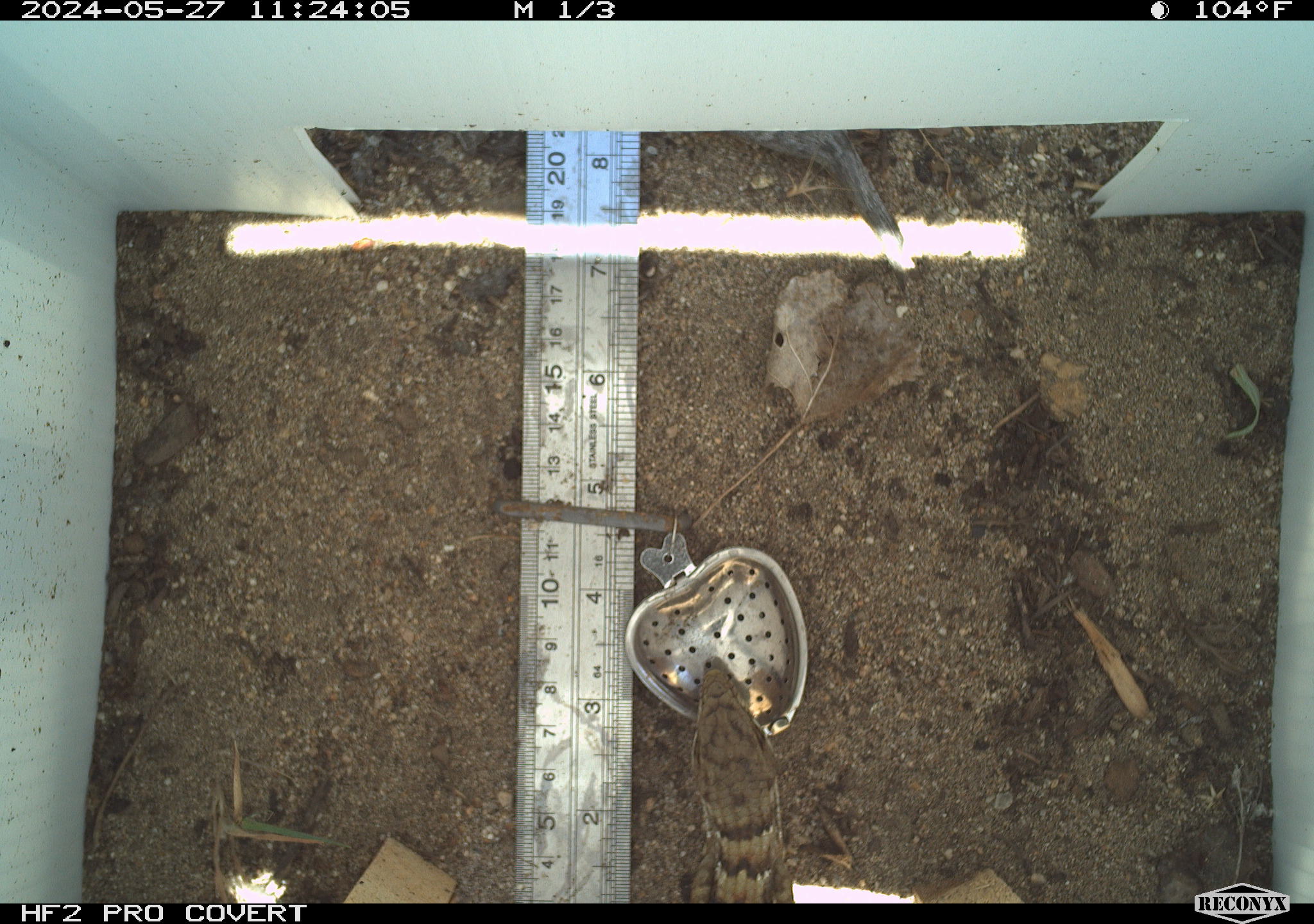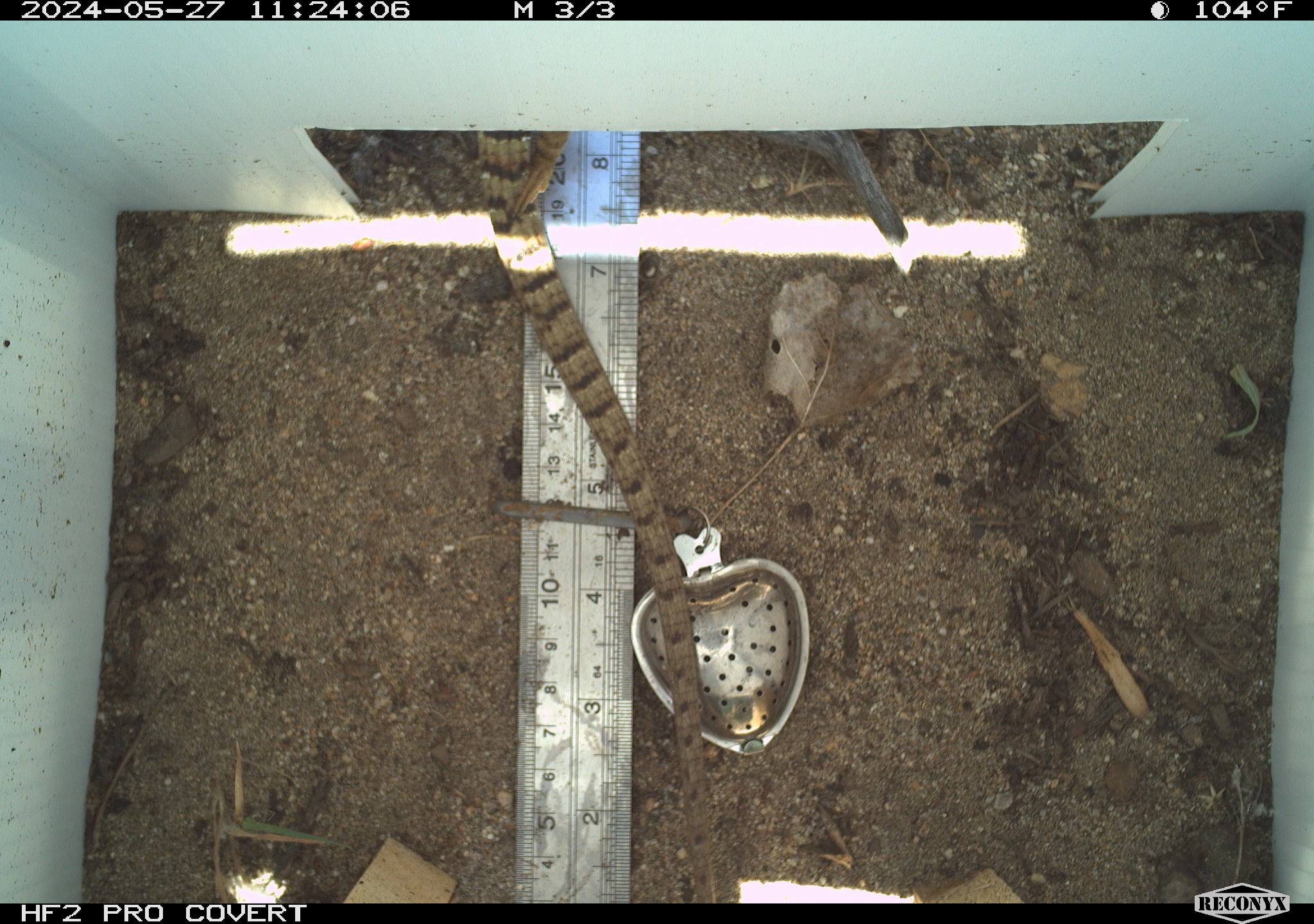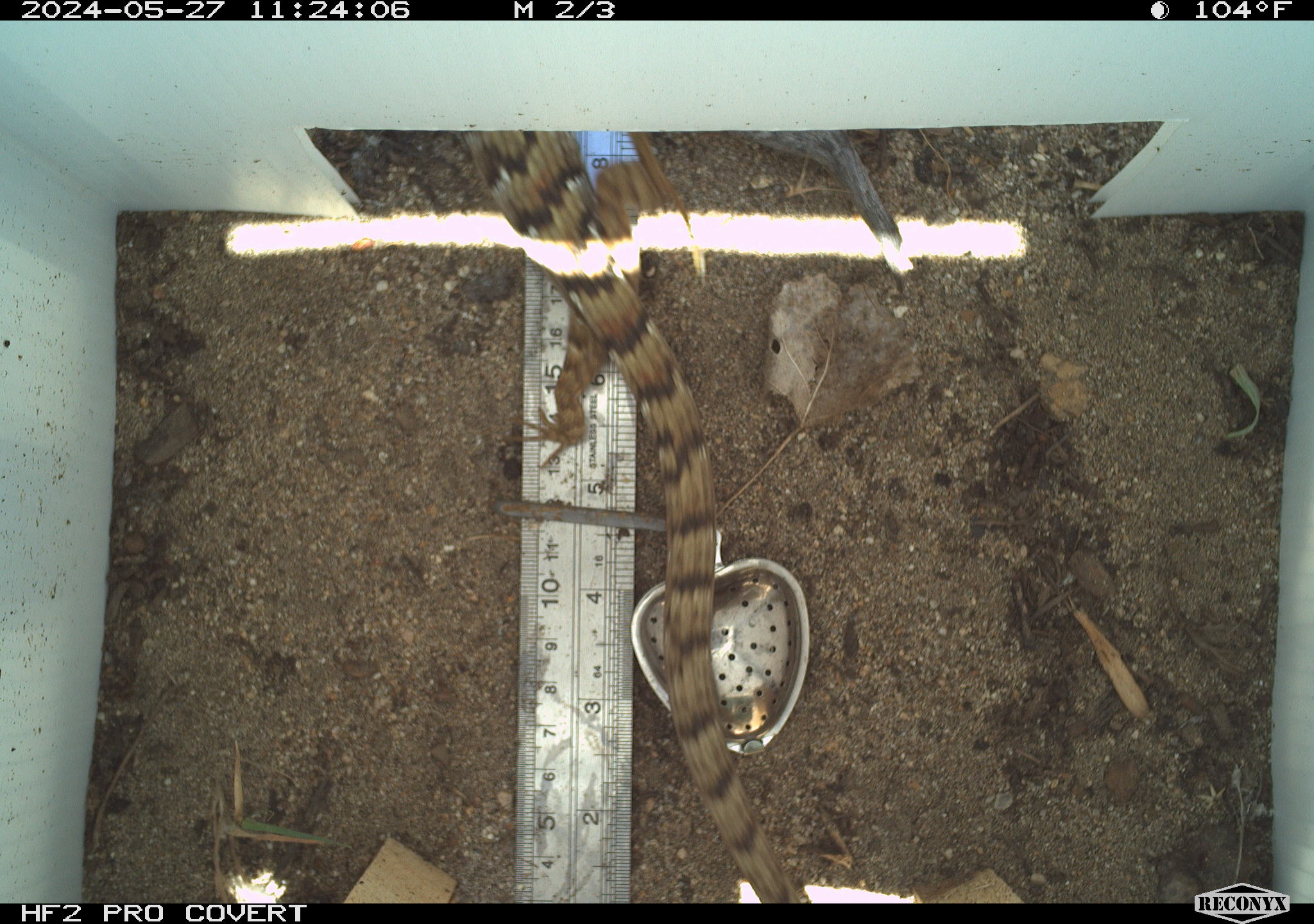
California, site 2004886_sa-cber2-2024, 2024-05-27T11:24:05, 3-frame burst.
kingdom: Animalia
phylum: Chordata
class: Reptilia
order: Squamata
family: Anguidae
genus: Elgaria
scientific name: Elgaria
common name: alligator lizards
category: elgaria species